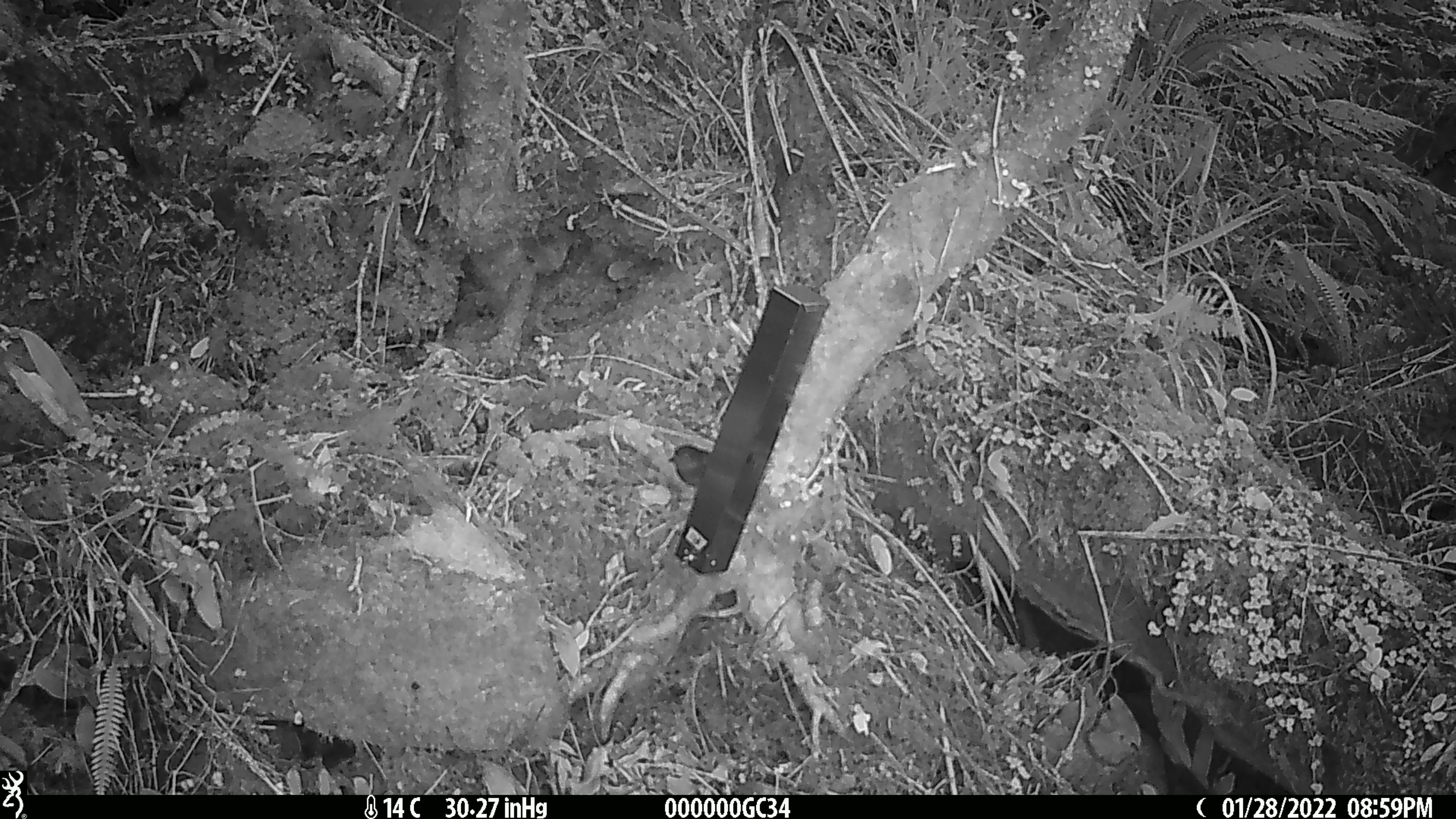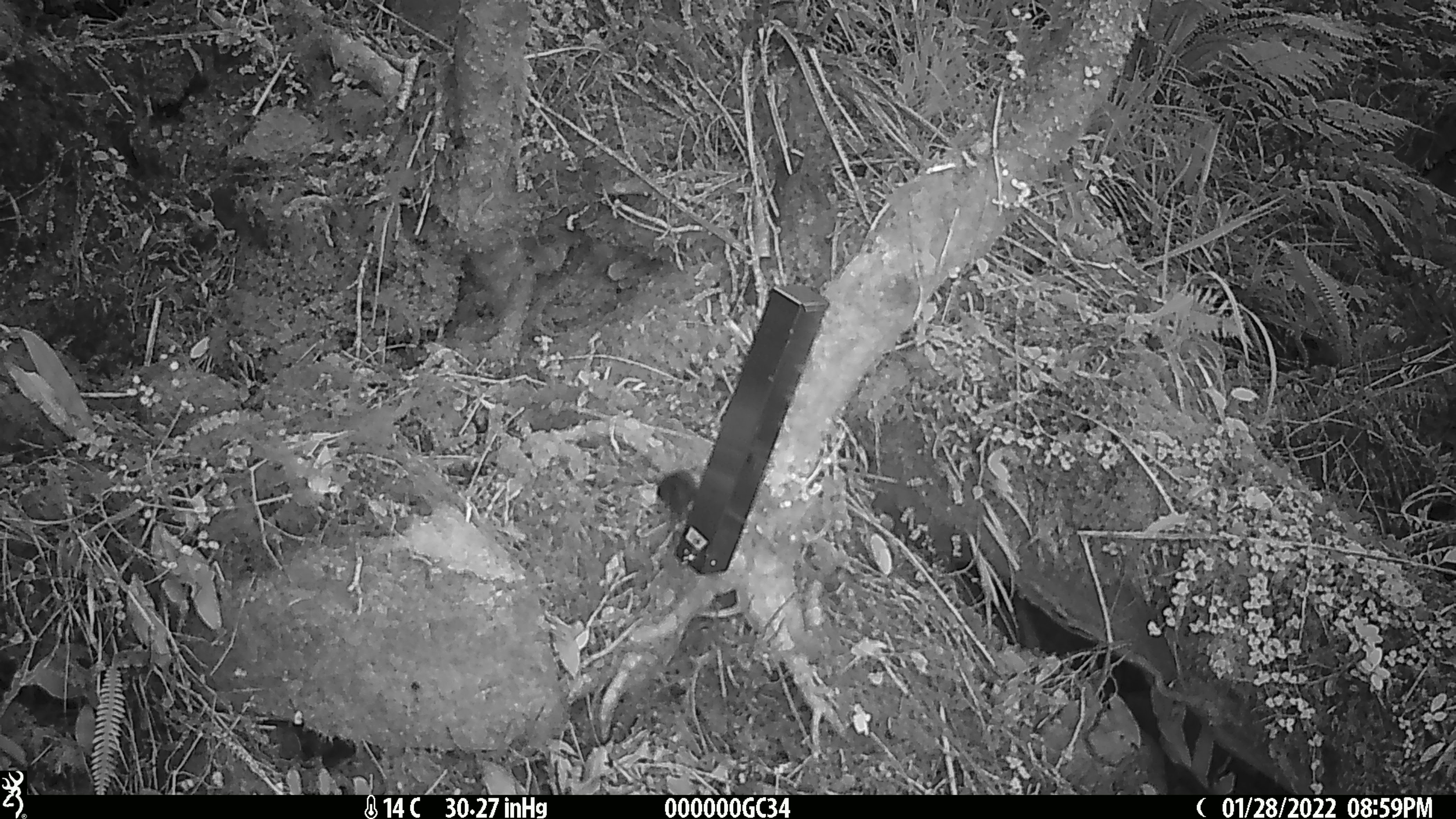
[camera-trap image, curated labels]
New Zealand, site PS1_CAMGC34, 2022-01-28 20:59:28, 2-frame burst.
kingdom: Animalia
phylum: Chordata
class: Aves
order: Passeriformes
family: Petroicidae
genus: Petroica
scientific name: Petroica australis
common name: new zealand robin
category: robin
Robin (new zealand robin) (Petroica australis).